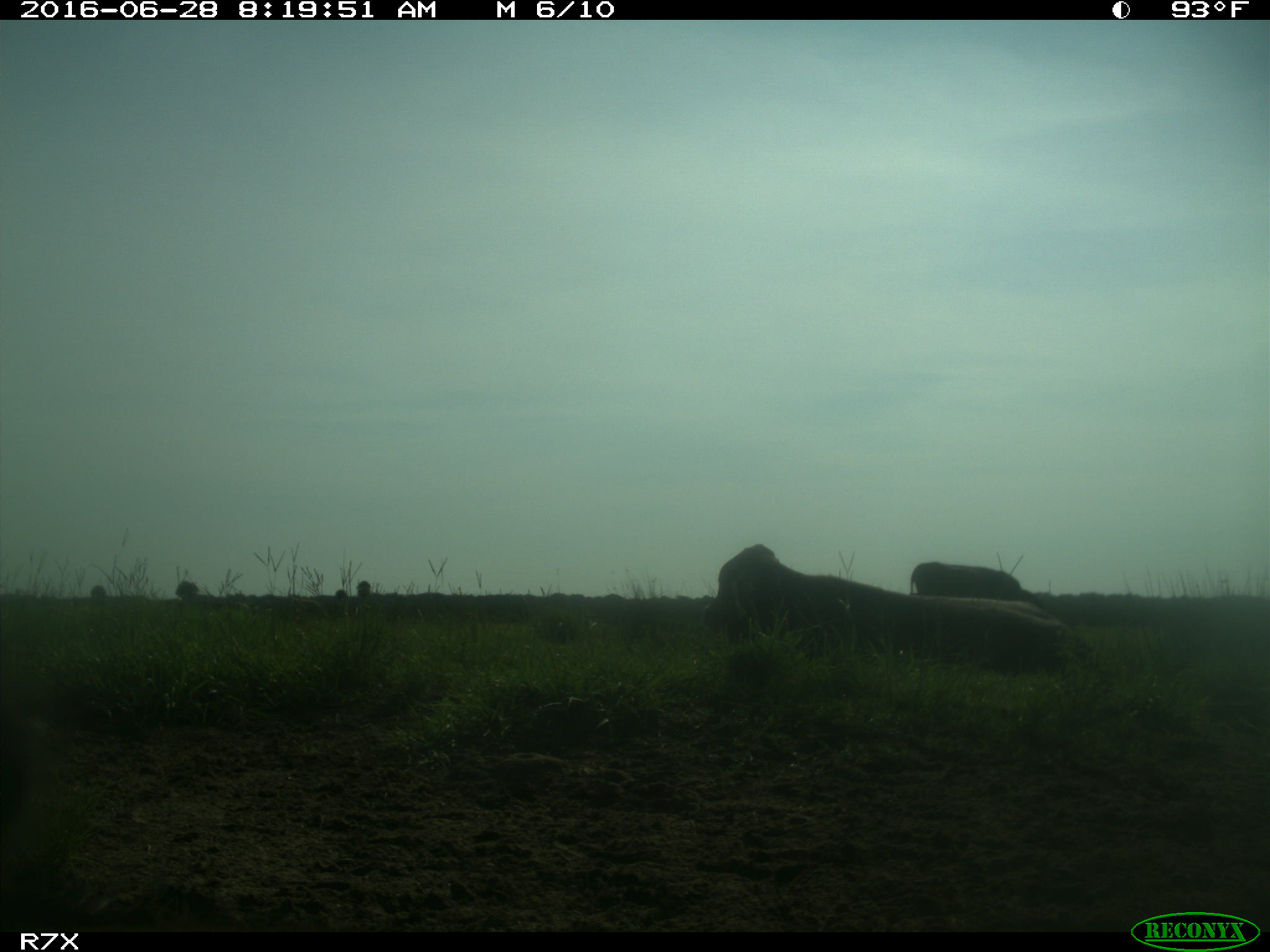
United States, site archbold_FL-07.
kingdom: Animalia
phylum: Chordata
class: Mammalia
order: Artiodactyla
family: Bovidae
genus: Bos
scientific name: Bos taurus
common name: domestic cow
Bos taurus (domestic cow).